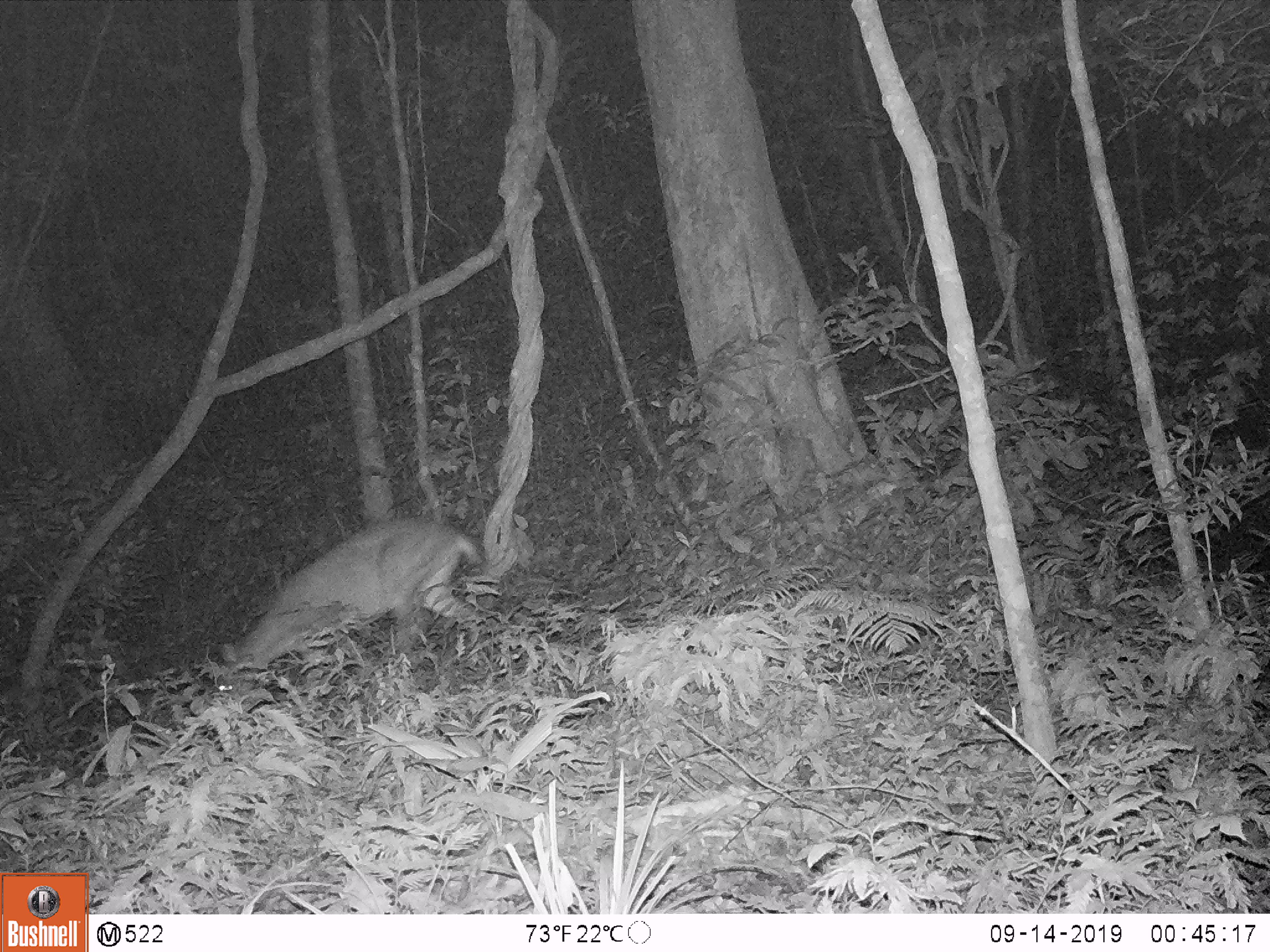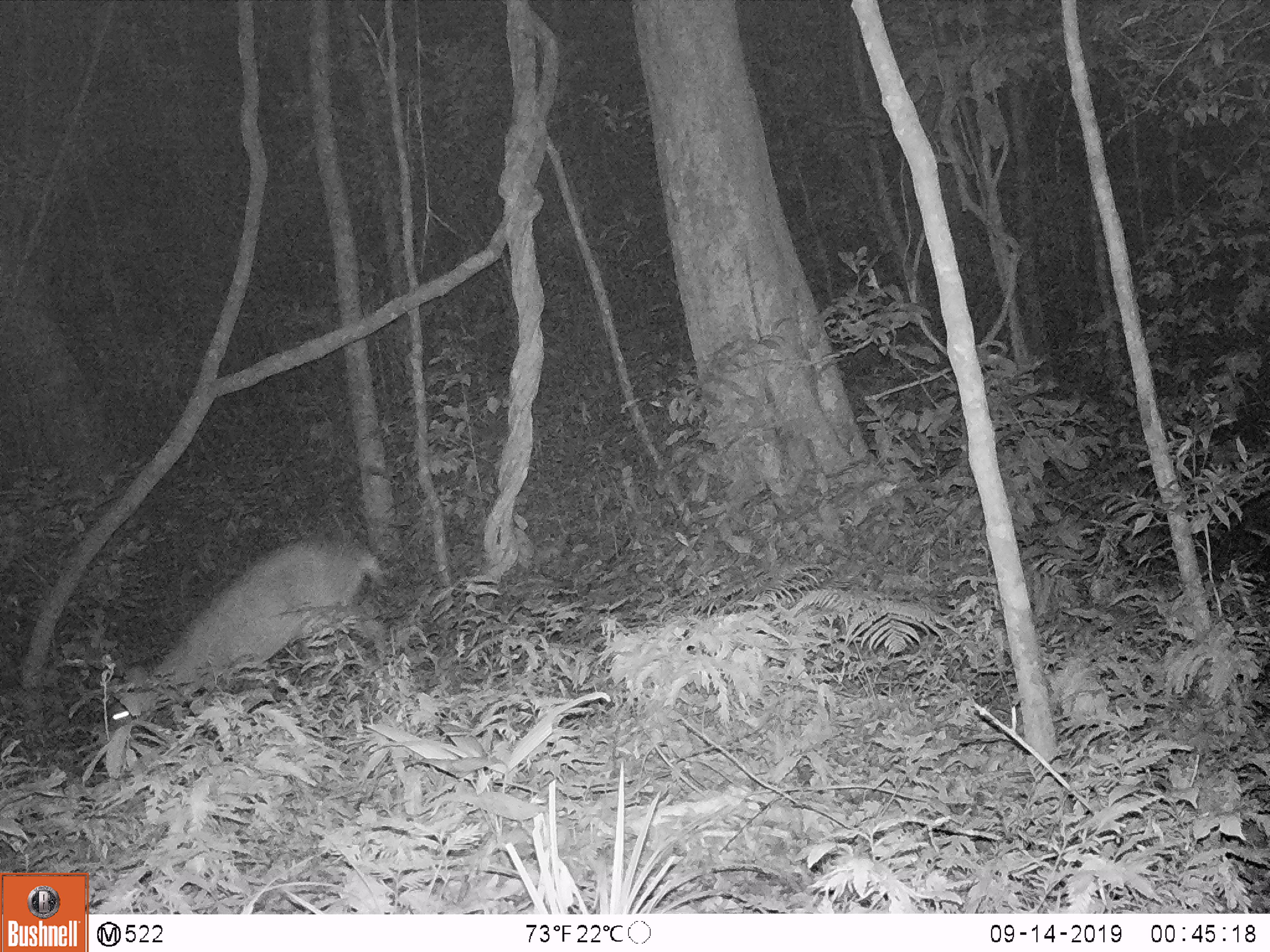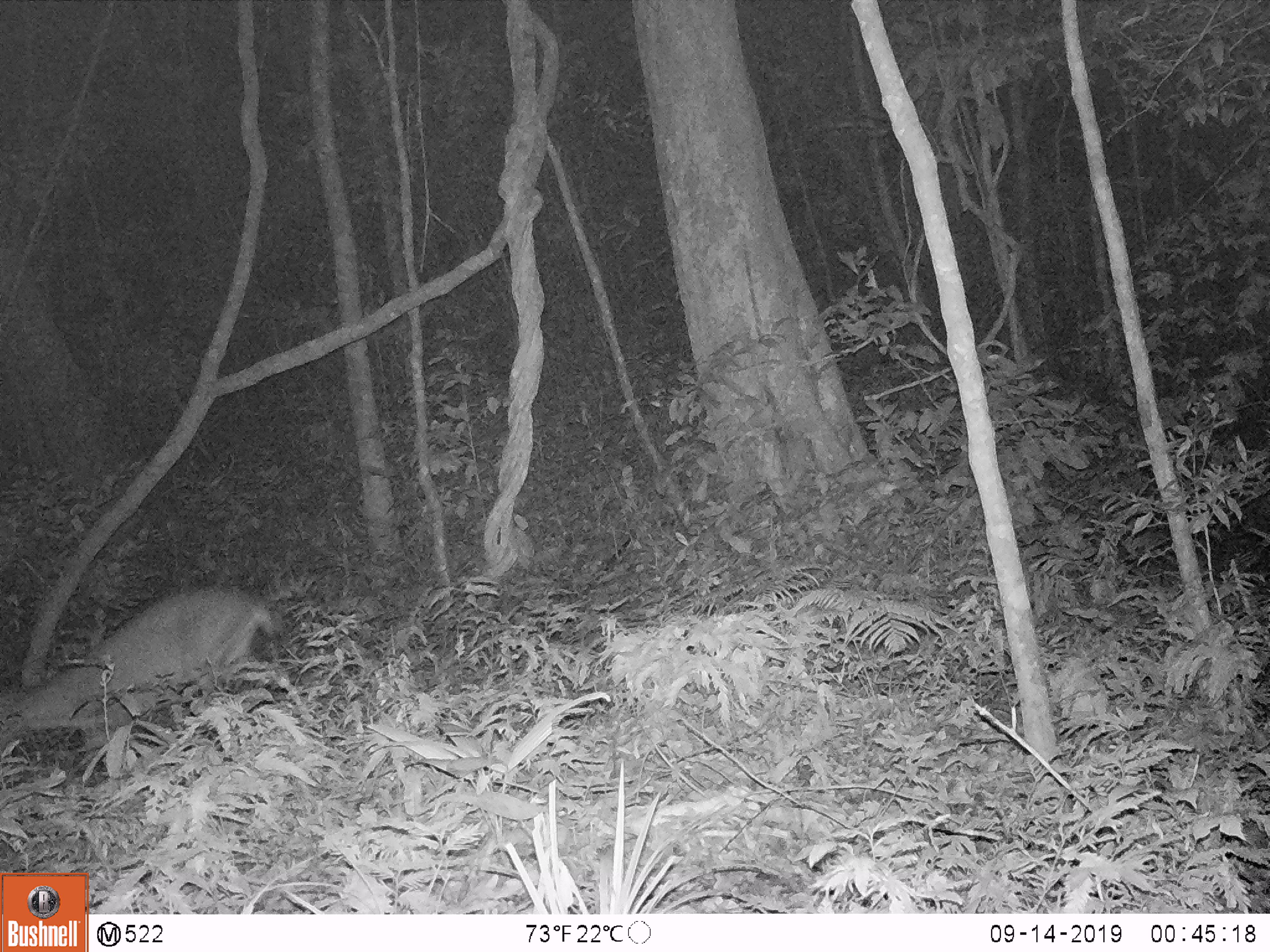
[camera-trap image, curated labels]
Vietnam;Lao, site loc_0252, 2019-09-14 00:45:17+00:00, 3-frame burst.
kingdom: Animalia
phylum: Chordata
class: Mammalia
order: Artiodactyla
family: Cervidae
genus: Muntiacus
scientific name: Muntiacus vuquangensis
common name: large-antlered muntjac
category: large antlered muntjac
Large antlered muntjac (large-antlered muntjac) (Muntiacus vuquangensis). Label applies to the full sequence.